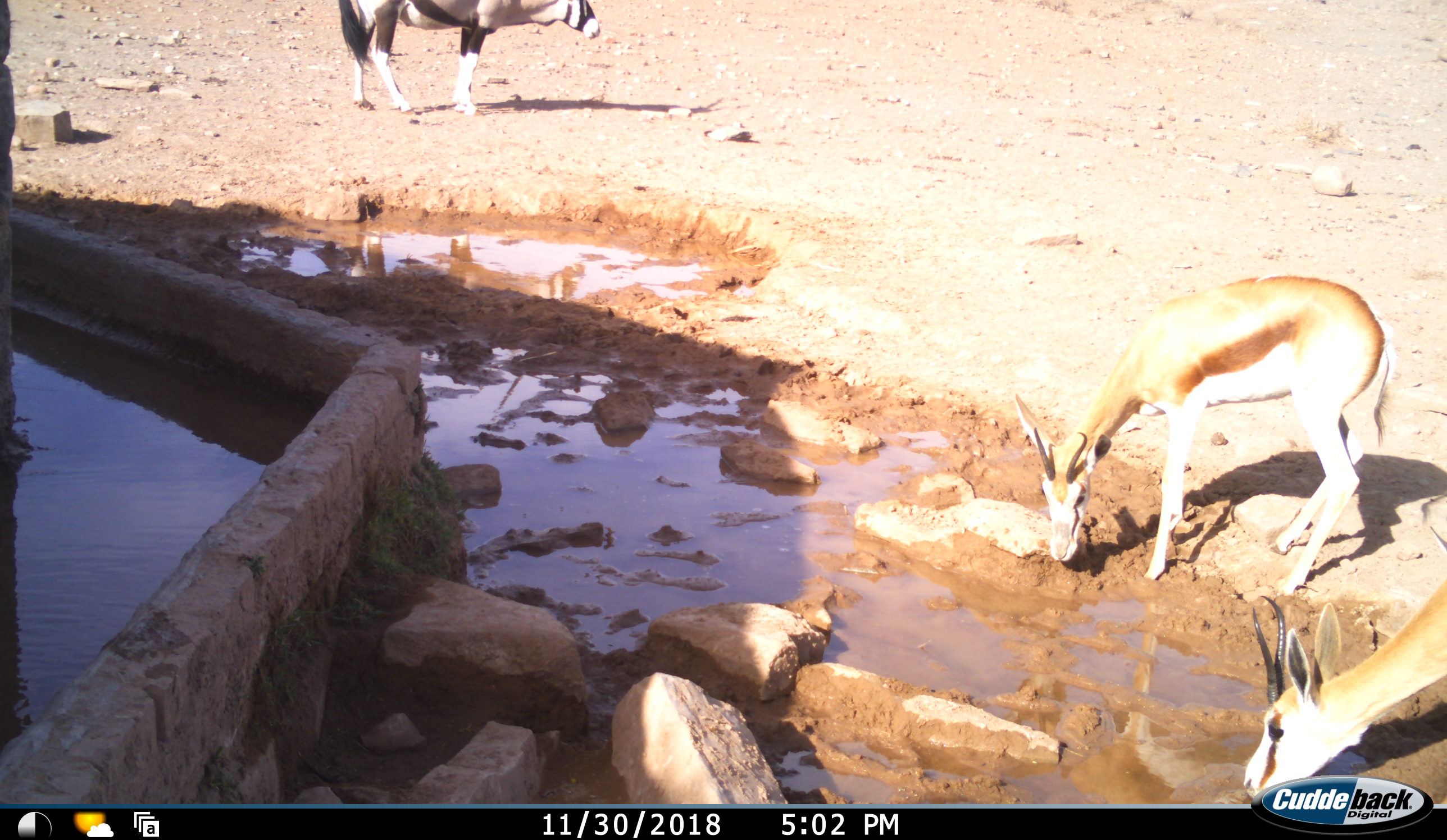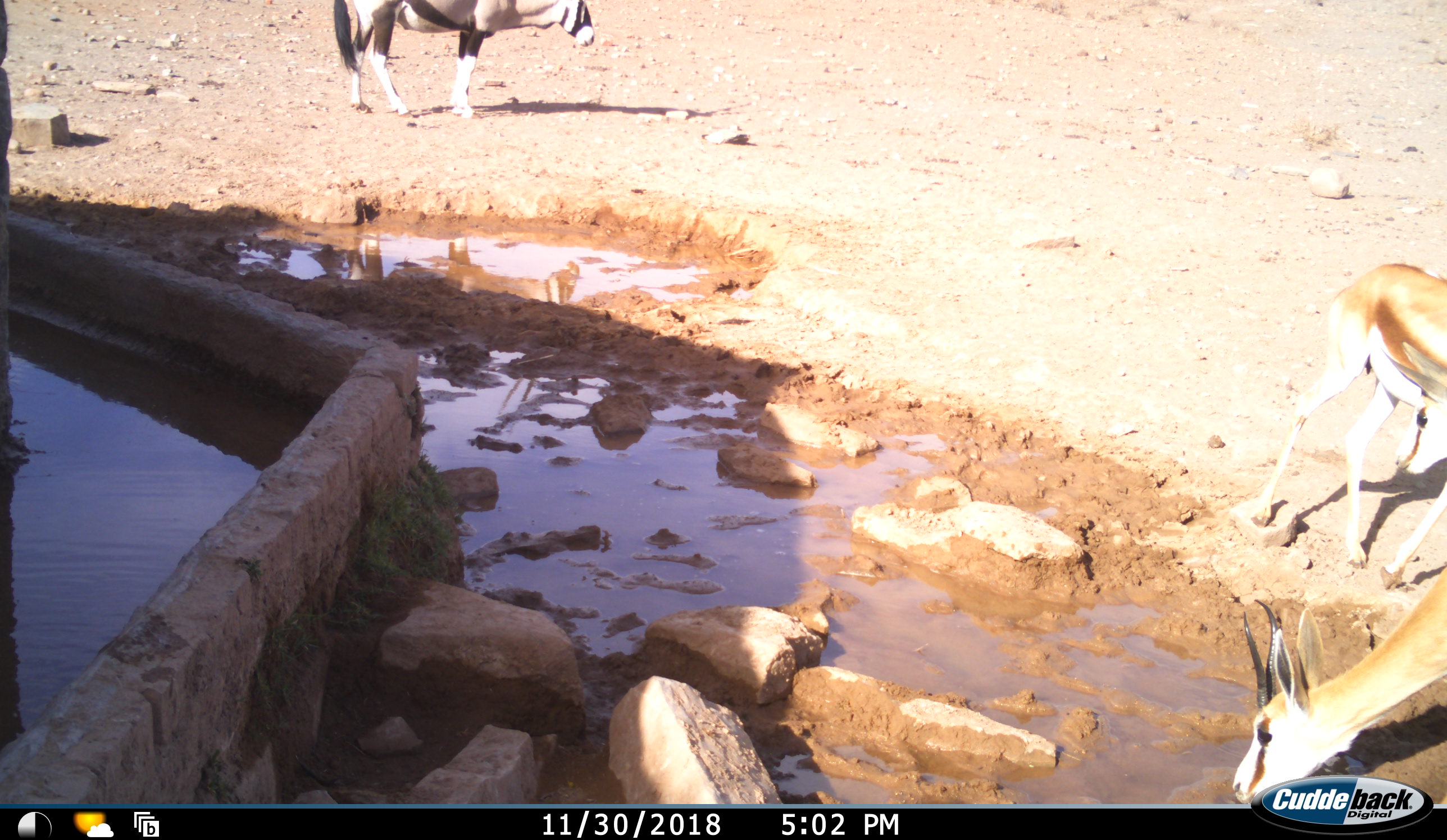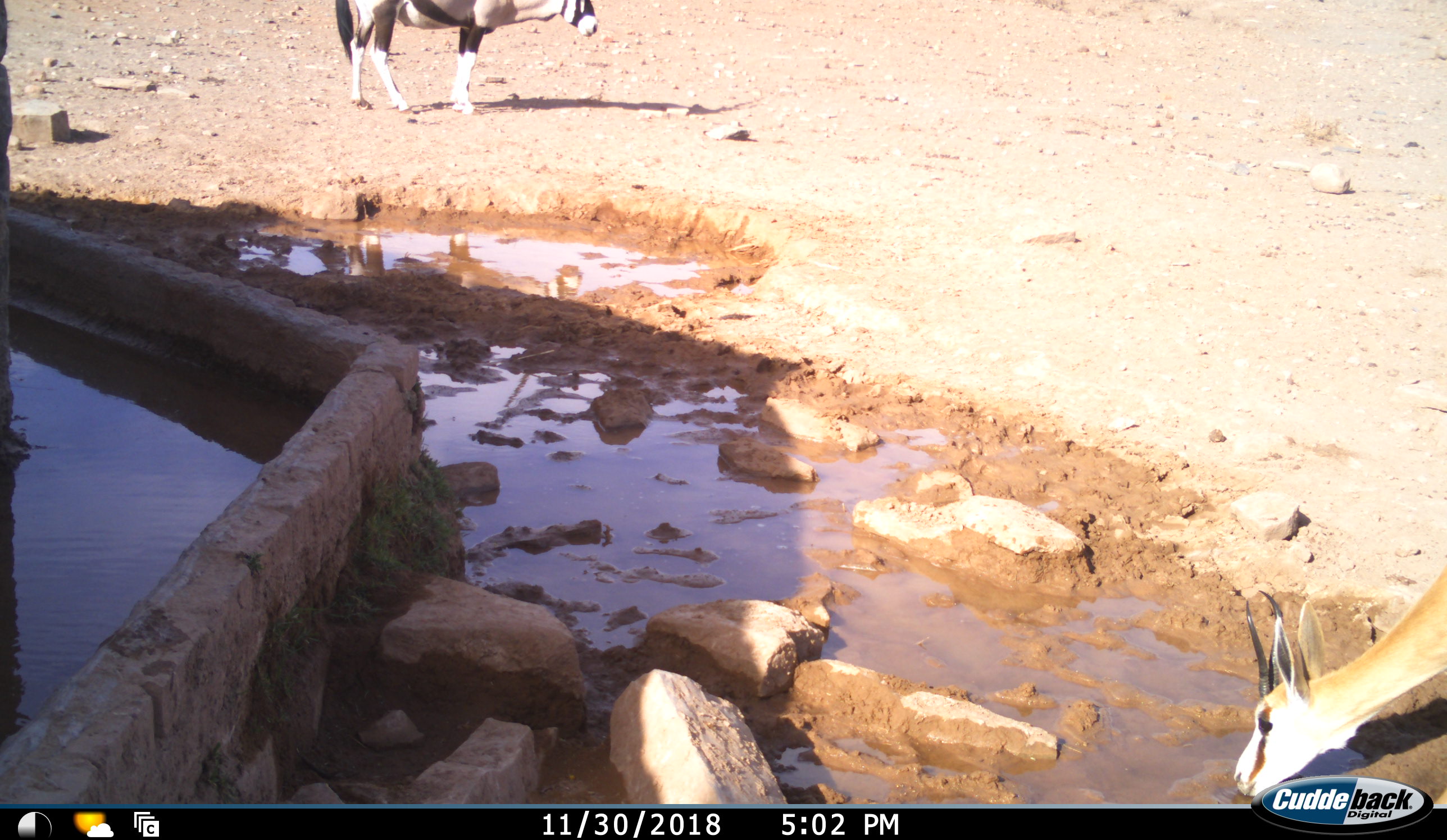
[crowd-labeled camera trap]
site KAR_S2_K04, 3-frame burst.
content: unidentified animal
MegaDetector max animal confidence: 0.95